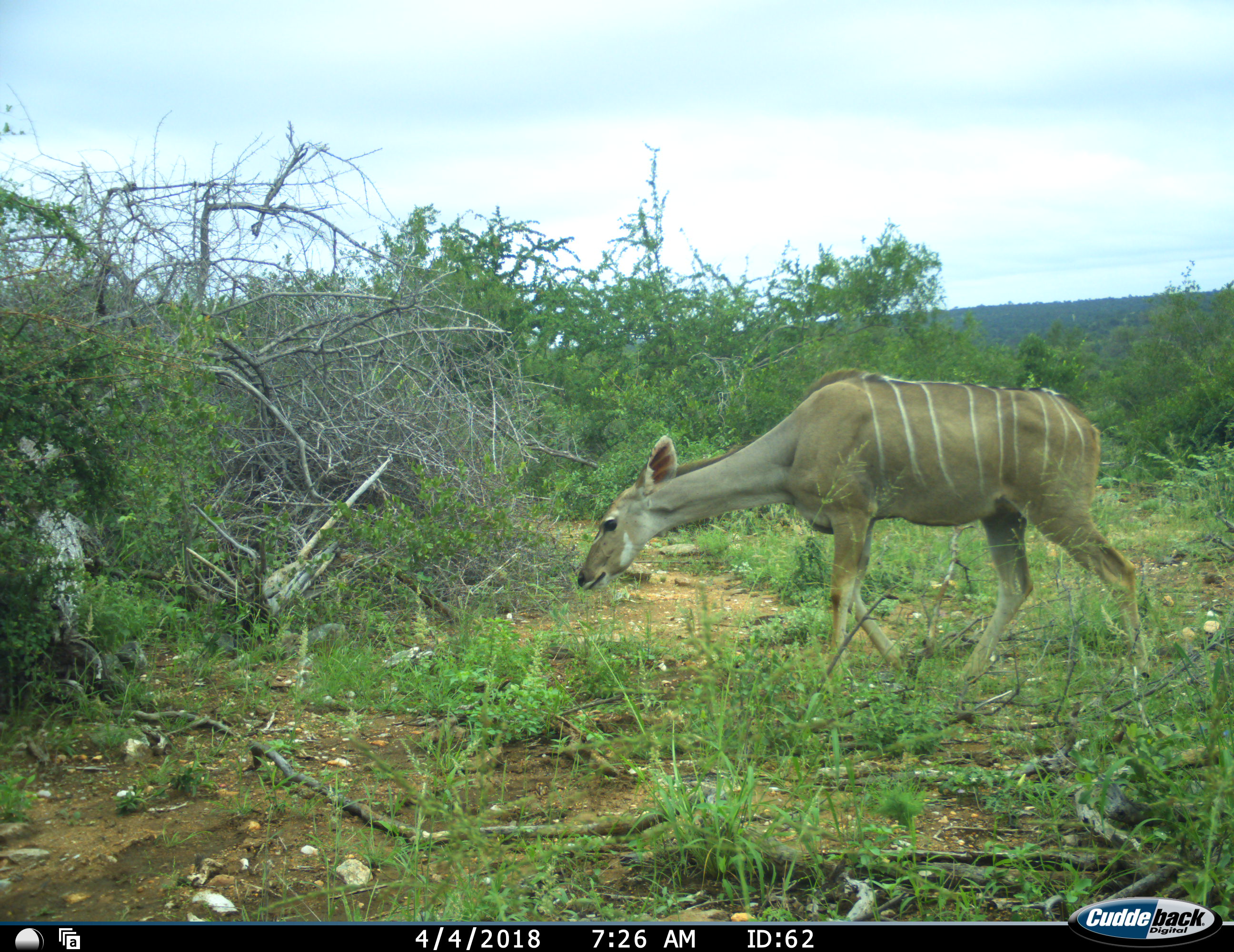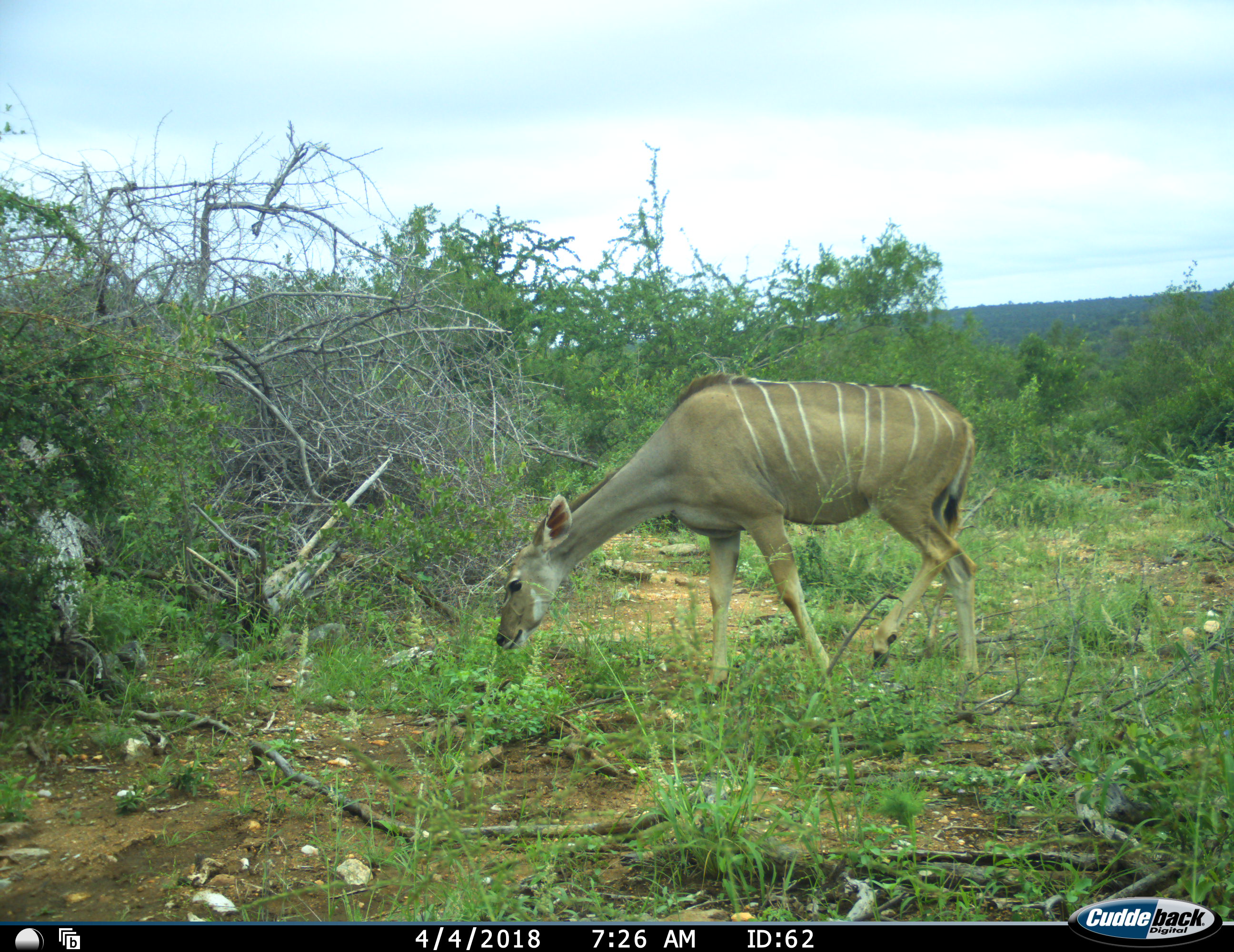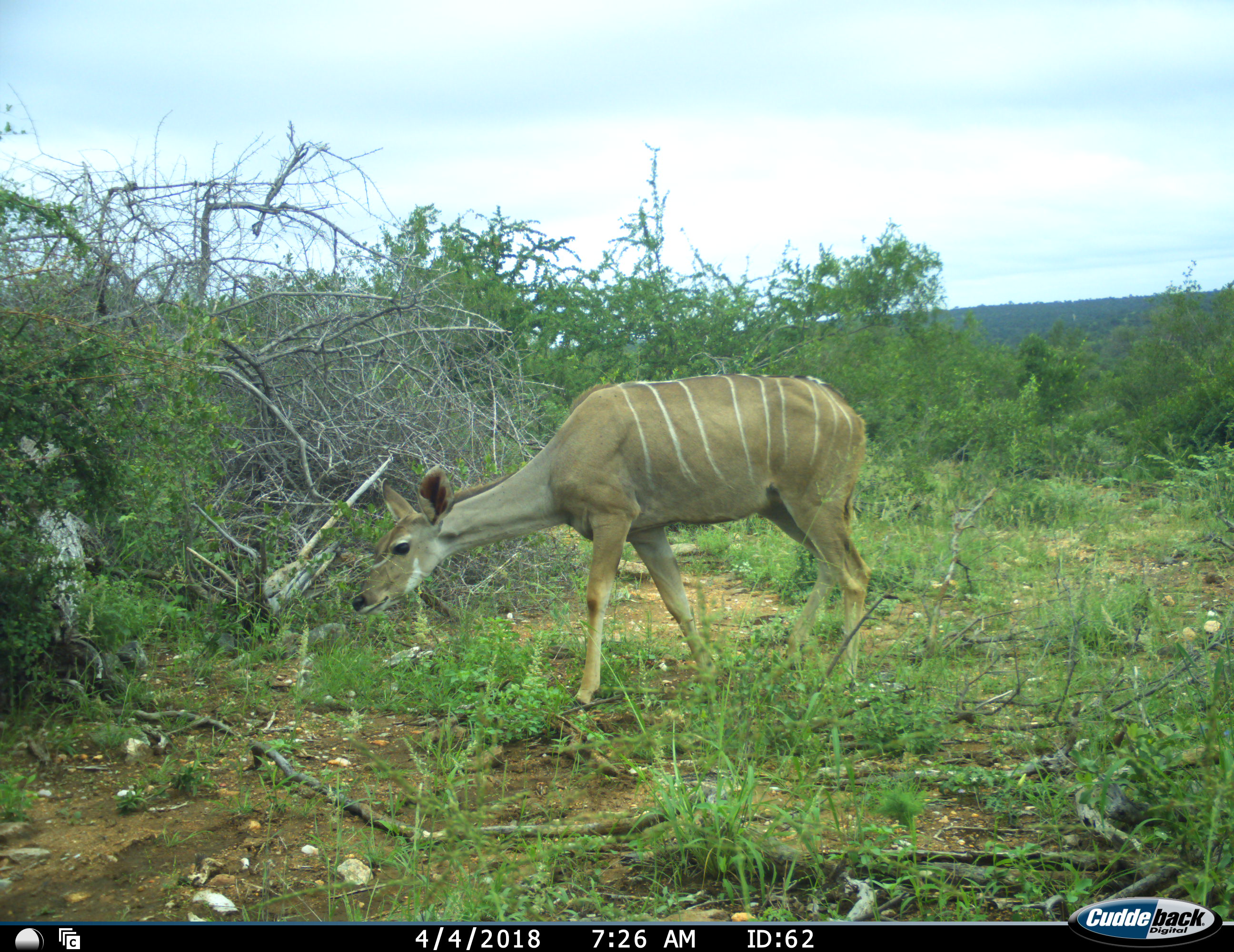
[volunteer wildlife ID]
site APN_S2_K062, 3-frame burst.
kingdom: Animalia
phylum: Chordata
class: Mammalia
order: Artiodactyla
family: Bovidae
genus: Tragelaphus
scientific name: Tragelaphus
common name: kudu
Kudu (Tragelaphus), count 1. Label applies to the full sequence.